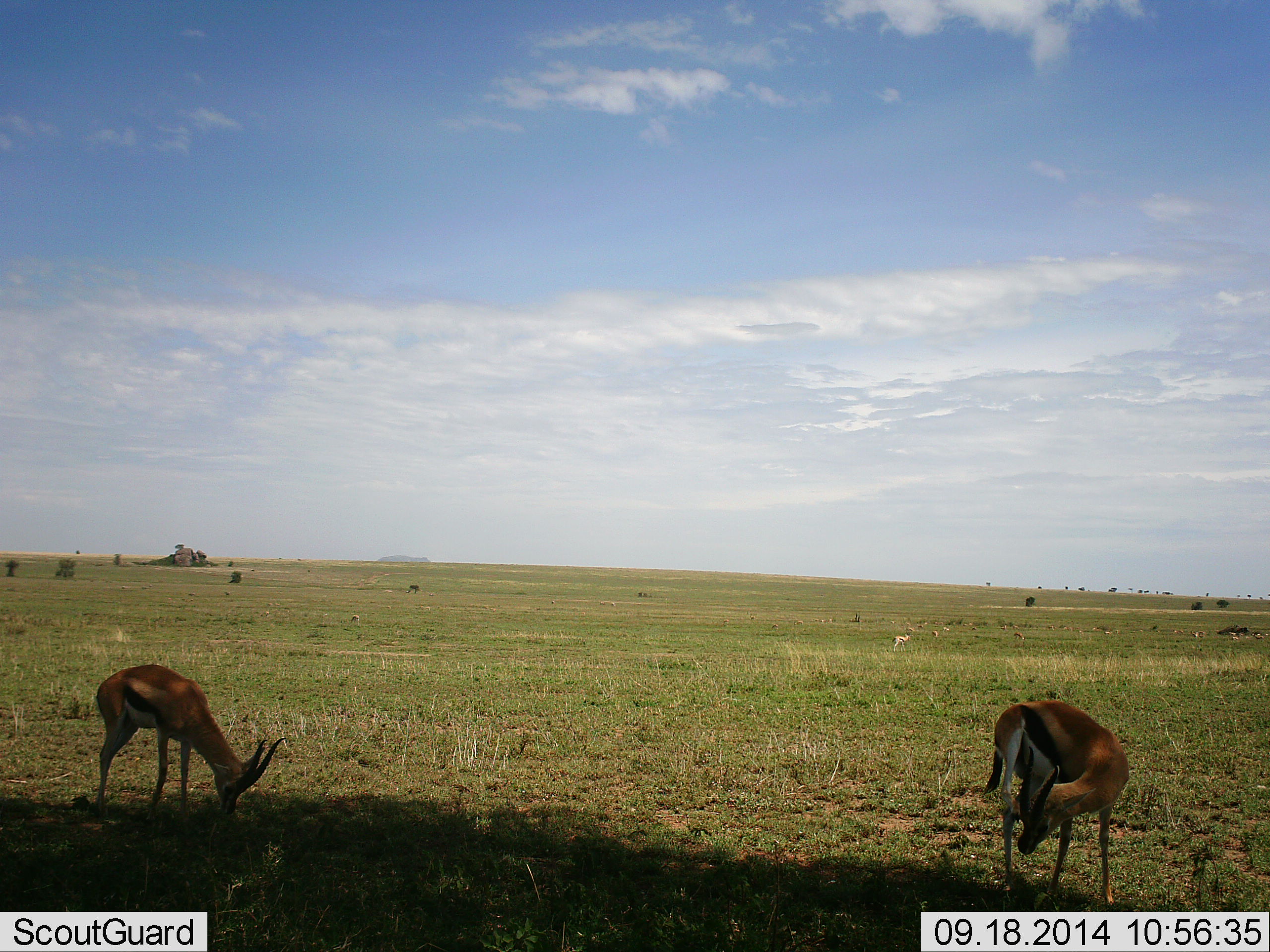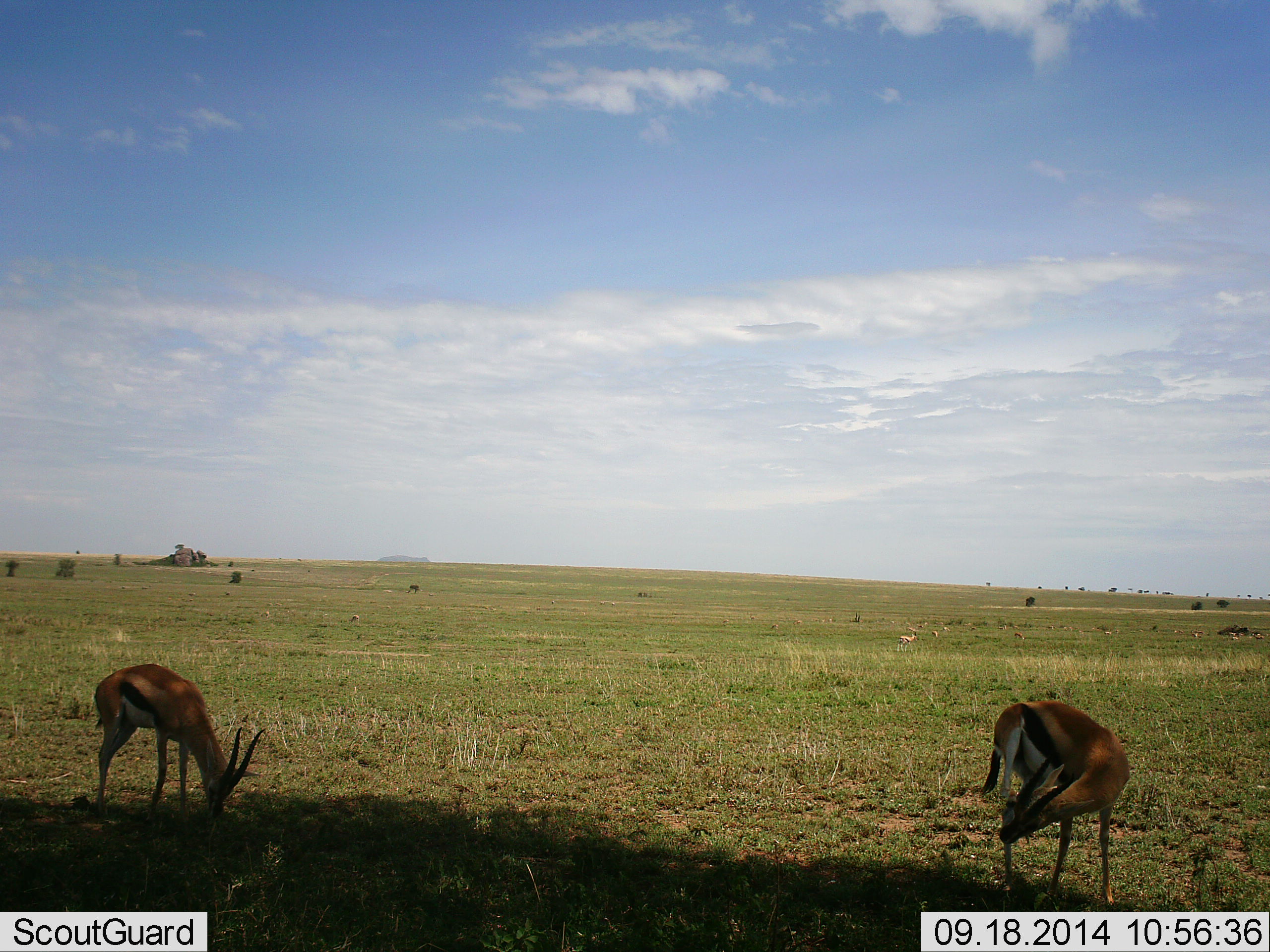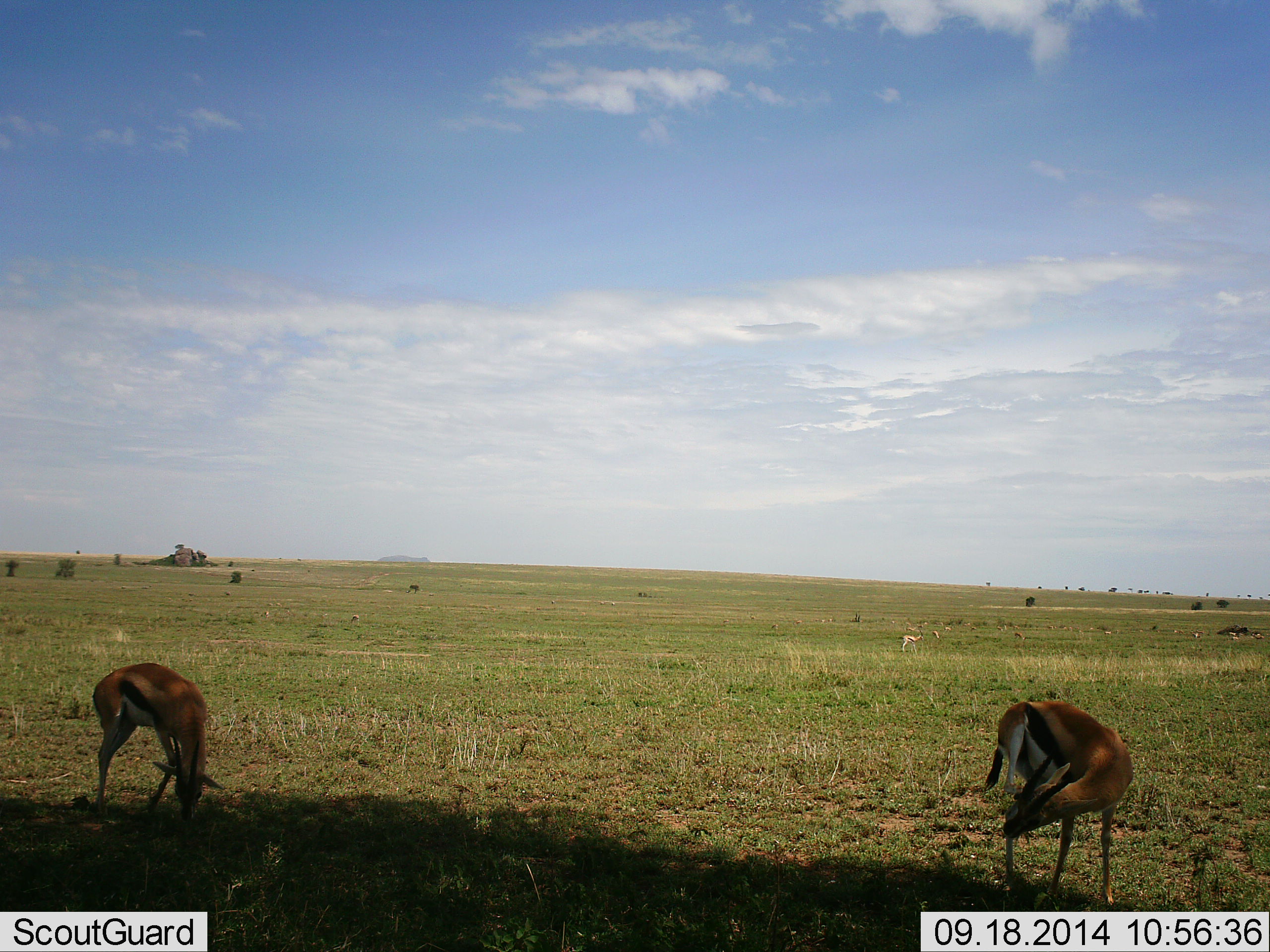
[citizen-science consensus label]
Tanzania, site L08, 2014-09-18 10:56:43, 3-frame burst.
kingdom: Animalia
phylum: Chordata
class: Mammalia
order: Artiodactyla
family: Bovidae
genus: Eudorcas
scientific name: Eudorcas thomsonii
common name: thomson's gazelle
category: gazellethomsons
Gazellethomsons (thomson's gazelle) (Eudorcas thomsonii), count 2. Behavior (volunteer vote fractions): standing 60%, resting 0%, moving 10%, interacting 0%. Young present (vote fraction): 0%. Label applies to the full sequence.